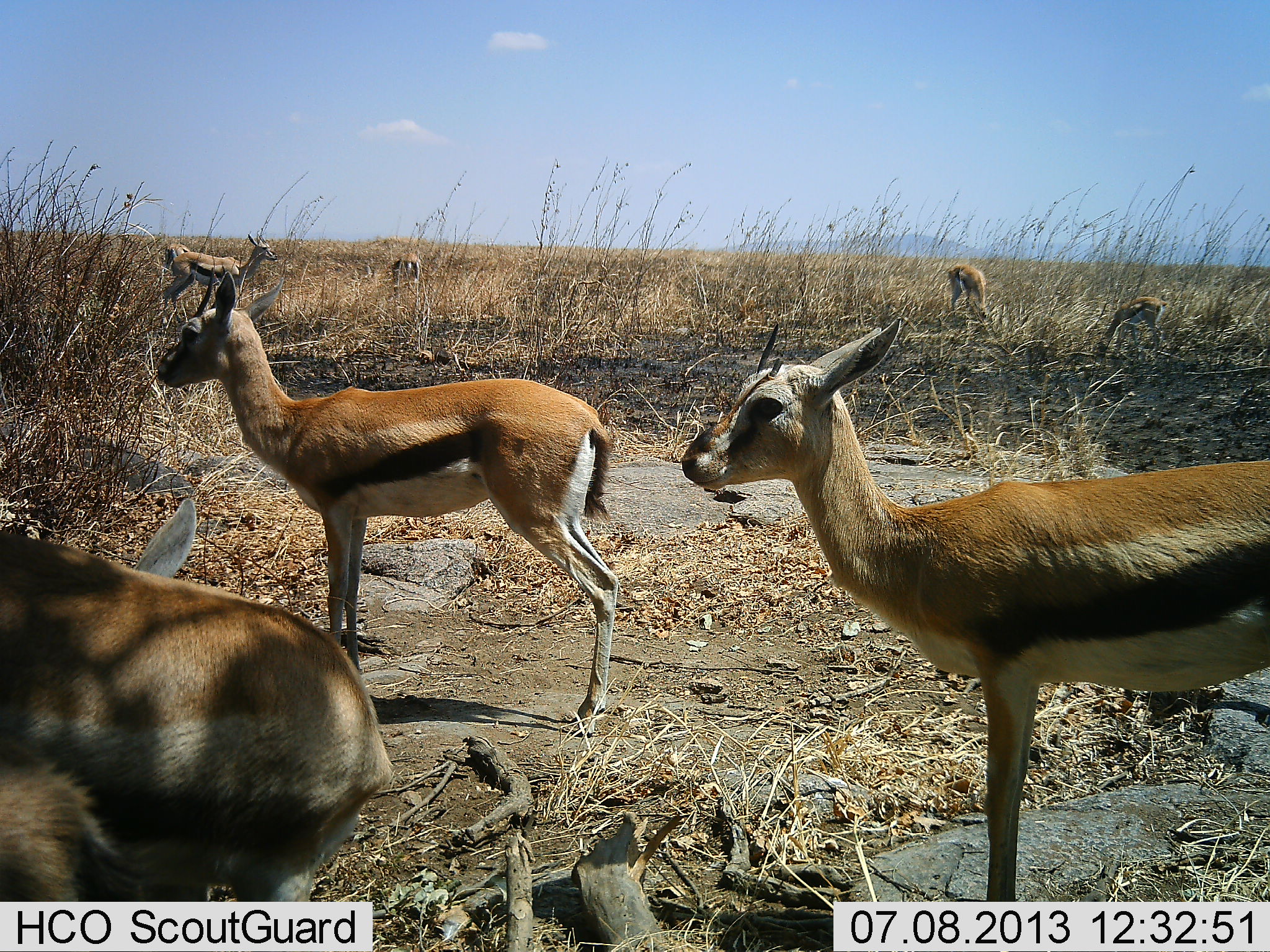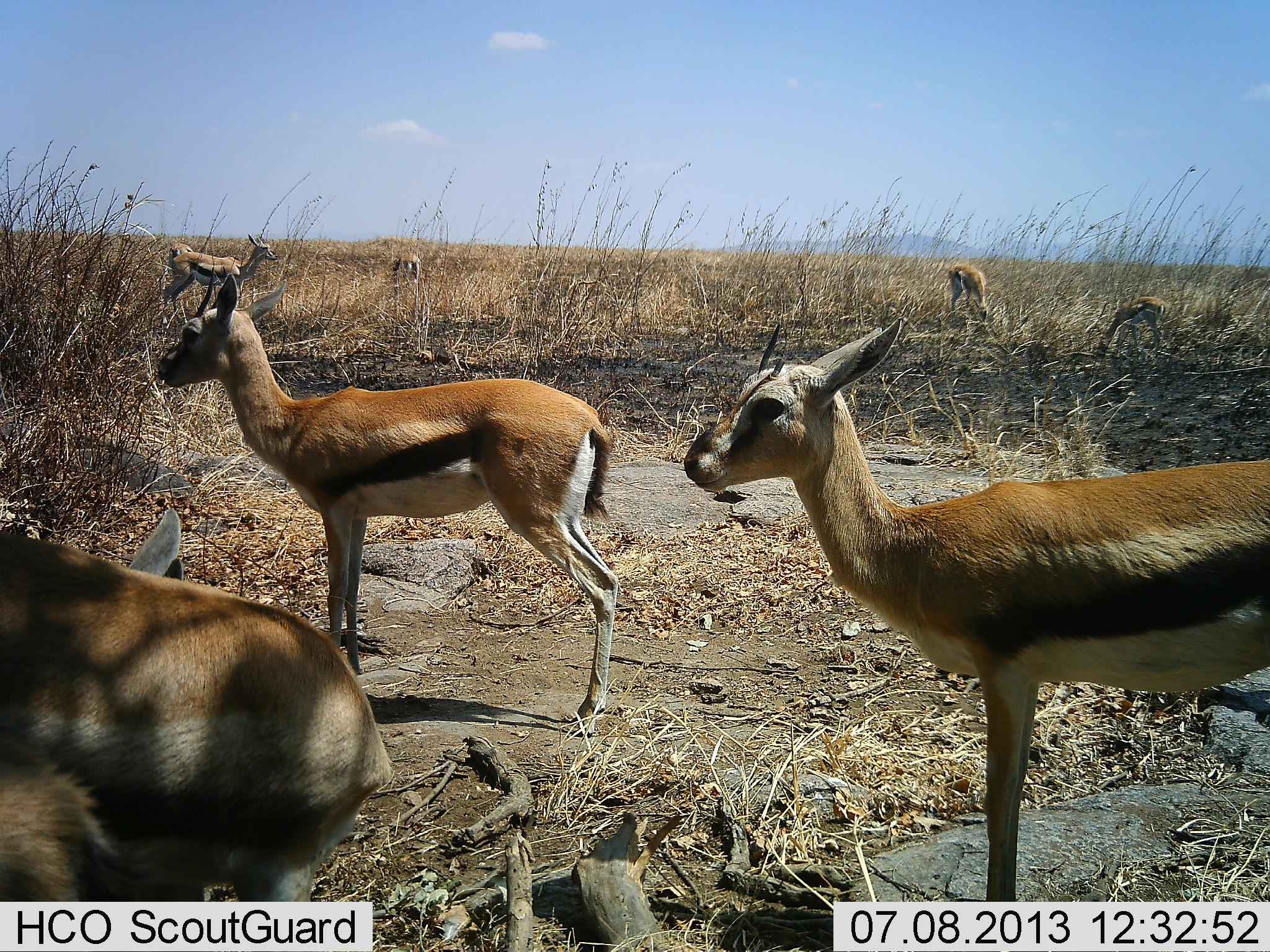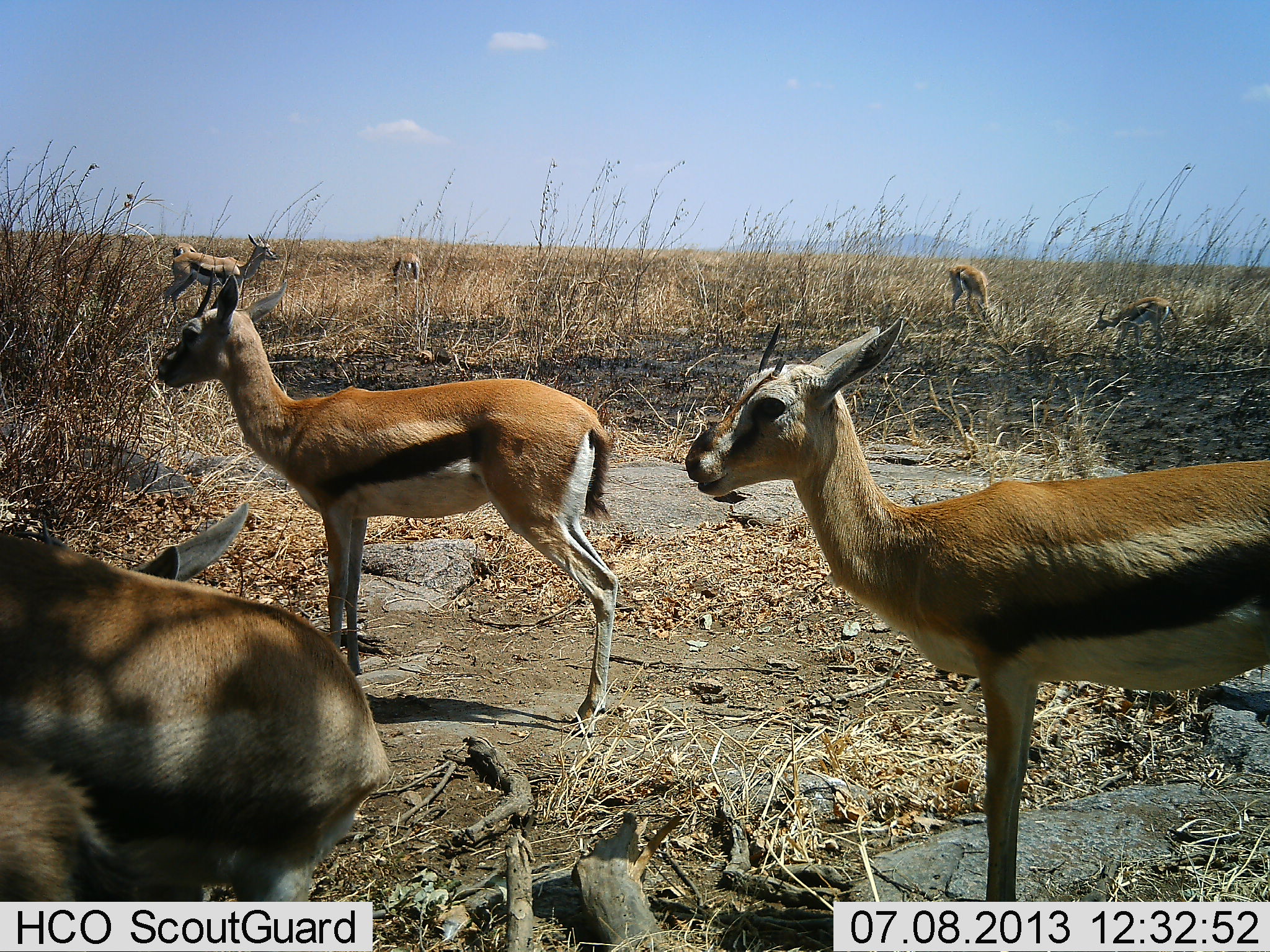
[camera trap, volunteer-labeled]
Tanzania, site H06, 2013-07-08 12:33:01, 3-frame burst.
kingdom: Animalia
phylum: Chordata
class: Mammalia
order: Artiodactyla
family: Bovidae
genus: Eudorcas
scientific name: Eudorcas thomsonii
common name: thomson's gazelle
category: gazellethomsons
Gazellethomsons (thomson's gazelle) (Eudorcas thomsonii), count 7. Behavior (volunteer vote fractions): standing 100%, resting 0%, moving 10%, interacting 10%. Young present (vote fraction): 10%. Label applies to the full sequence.